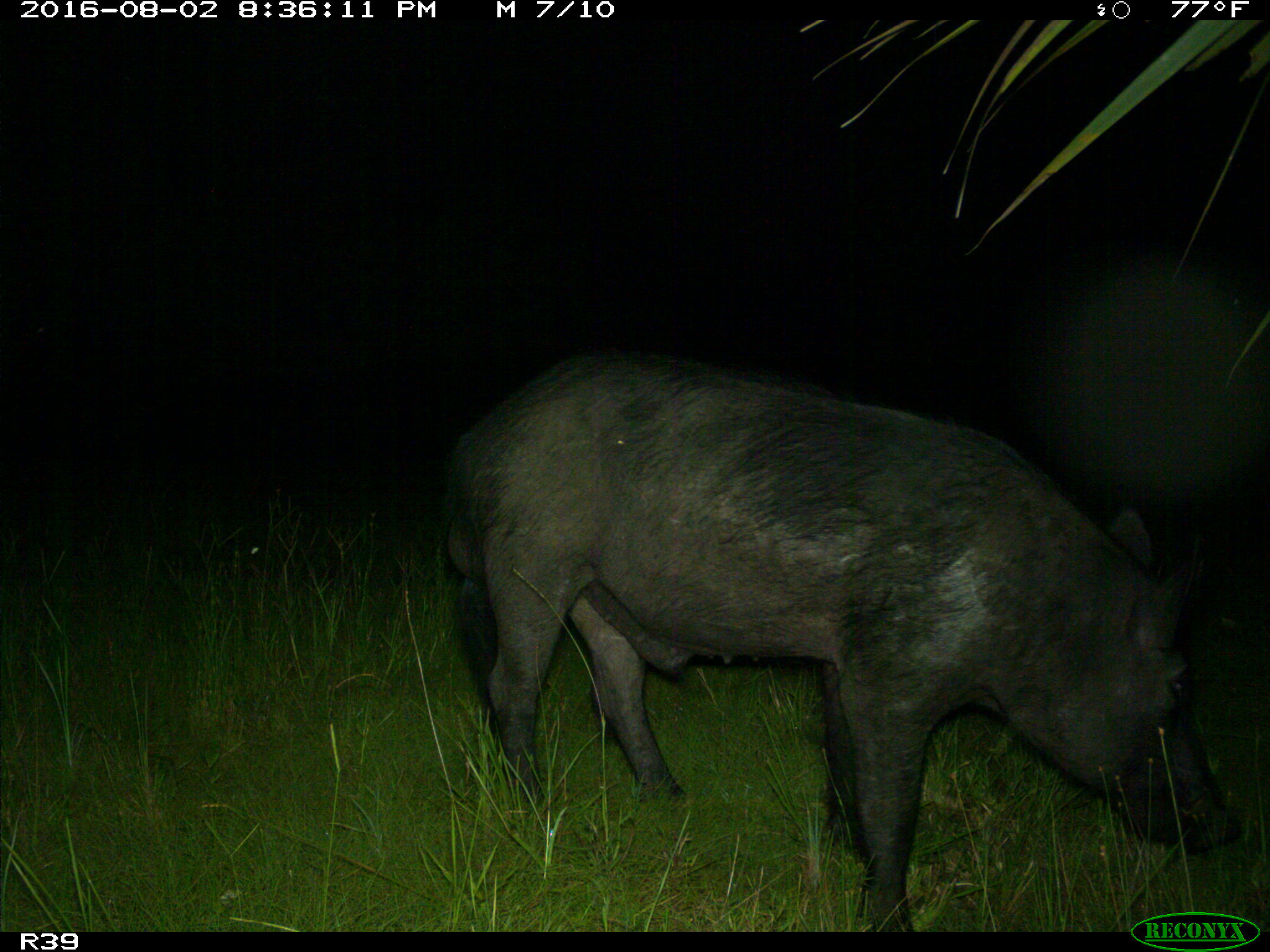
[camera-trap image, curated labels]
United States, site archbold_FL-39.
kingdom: Animalia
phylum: Chordata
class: Mammalia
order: Artiodactyla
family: Suidae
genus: Sus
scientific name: Sus scrofa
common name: wild boar